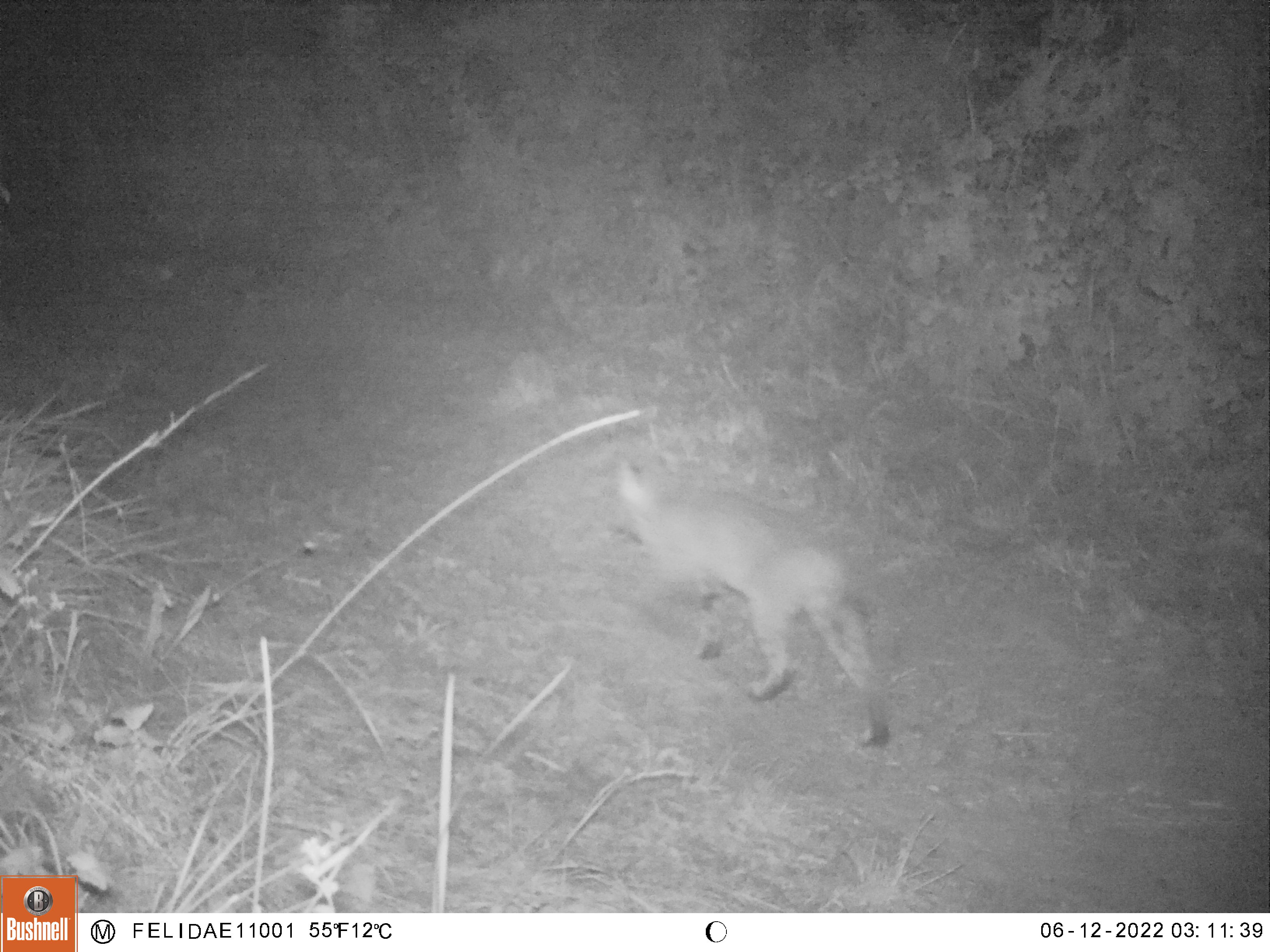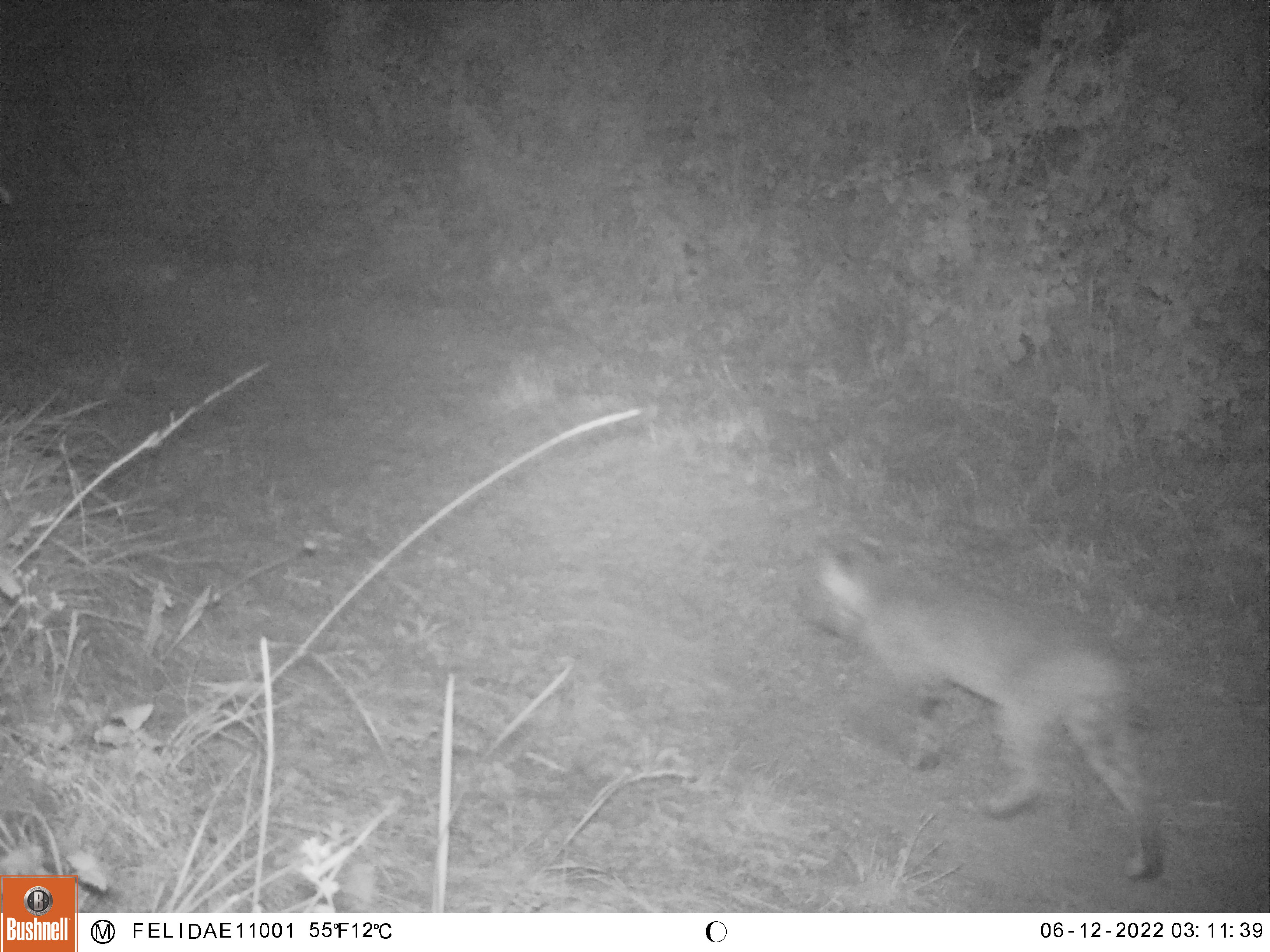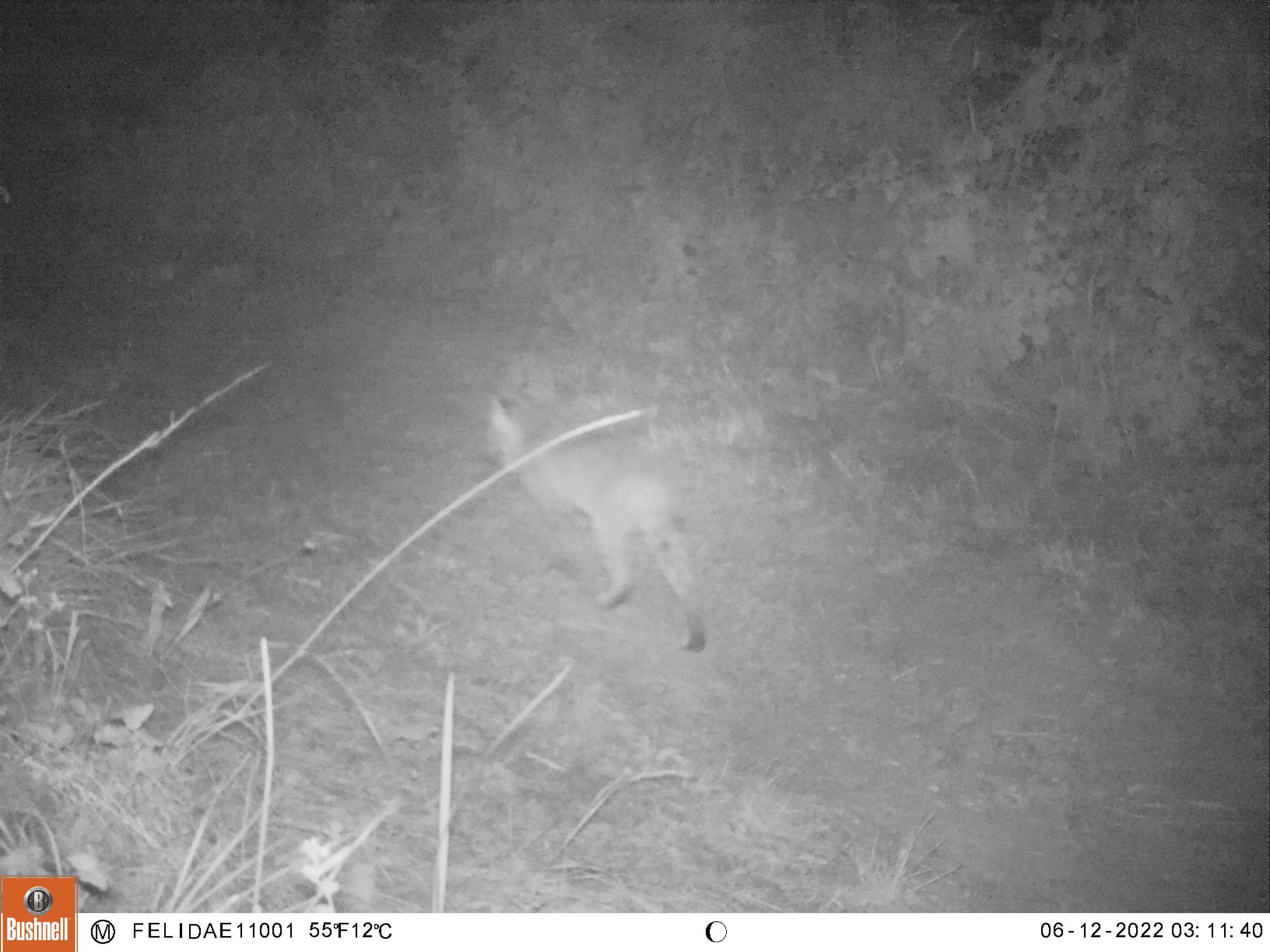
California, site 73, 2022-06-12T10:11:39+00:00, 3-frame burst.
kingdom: Animalia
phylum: Chordata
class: Mammalia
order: Carnivora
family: Felidae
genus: Lynx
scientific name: Lynx rufus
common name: bobcat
Bobcat (Lynx rufus).